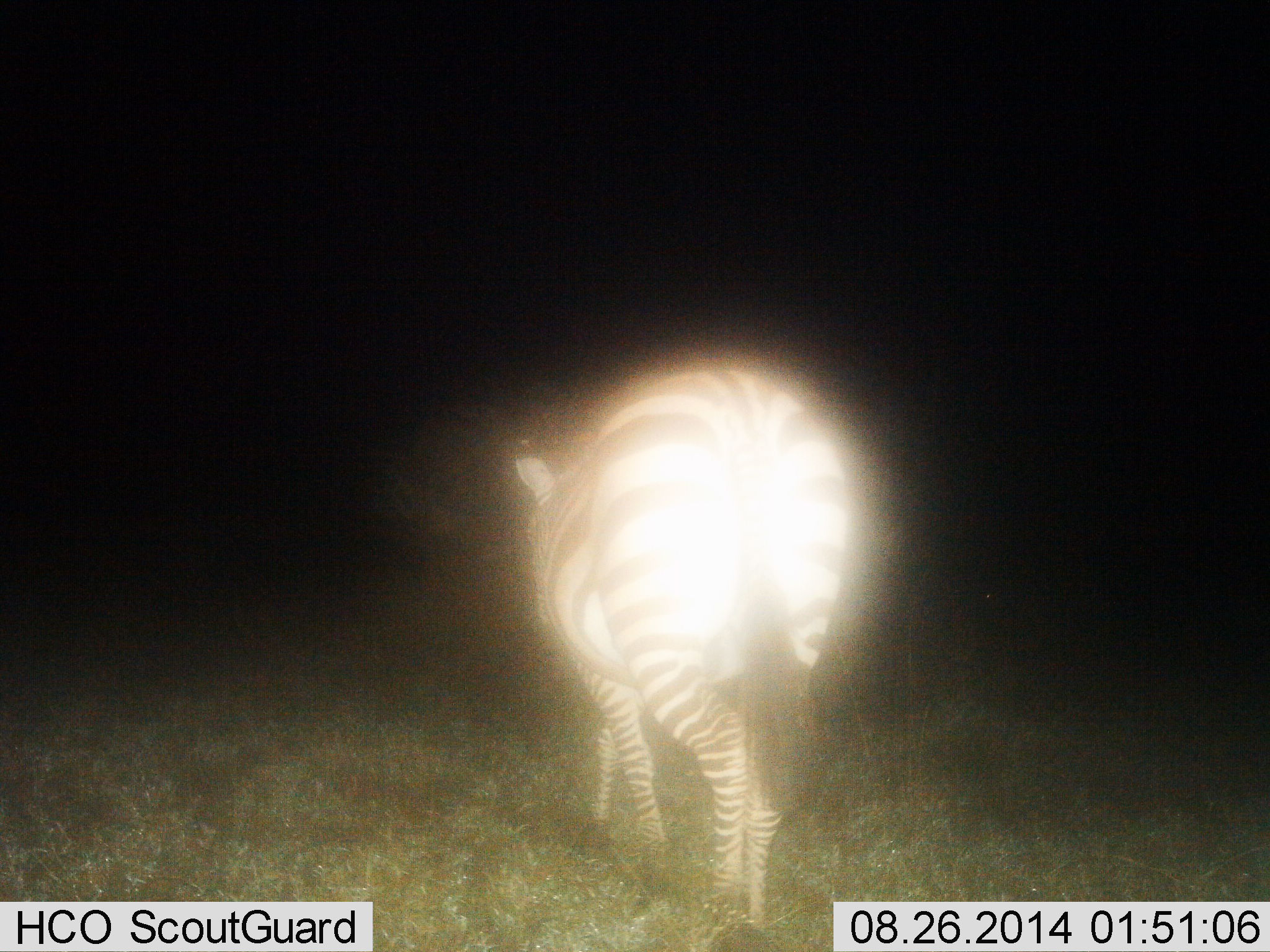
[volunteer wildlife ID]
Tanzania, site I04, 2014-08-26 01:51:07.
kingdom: Animalia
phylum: Chordata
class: Mammalia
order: Perissodactyla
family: Equidae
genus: Equus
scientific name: Equus quagga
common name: plains zebra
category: zebra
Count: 1.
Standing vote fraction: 20%.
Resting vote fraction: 0%.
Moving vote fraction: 80%.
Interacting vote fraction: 0%.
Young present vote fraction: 0%.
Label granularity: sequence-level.